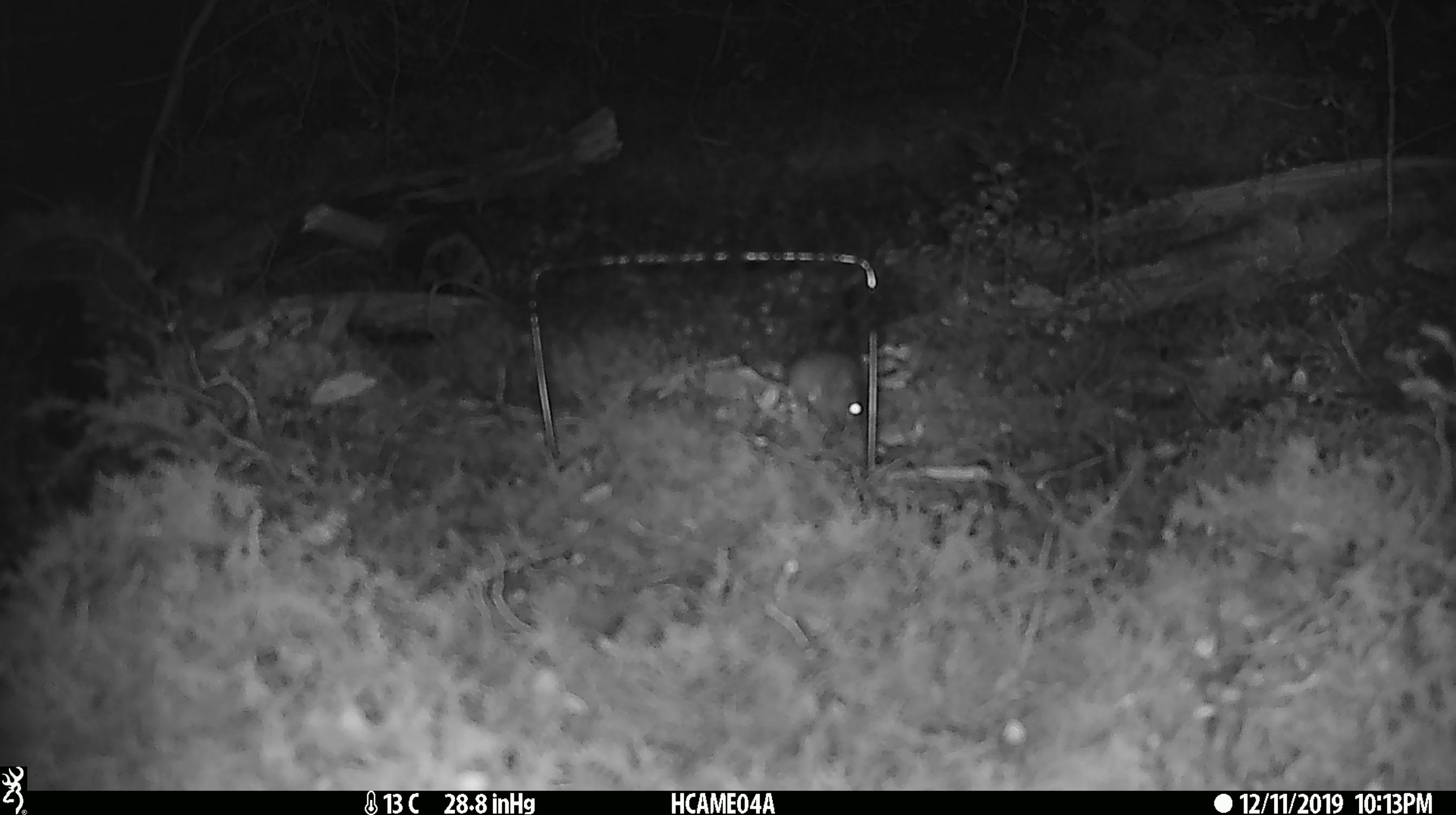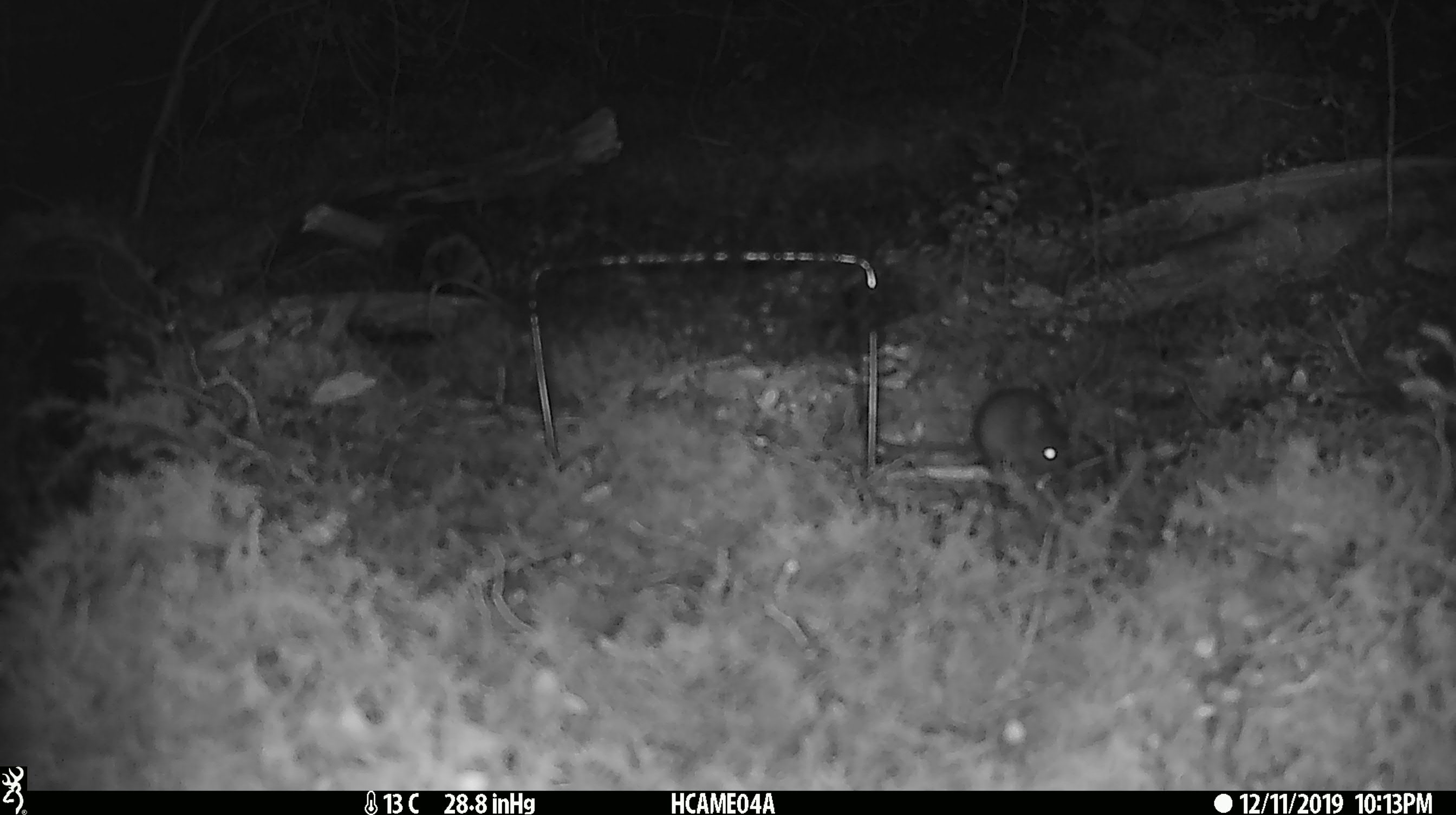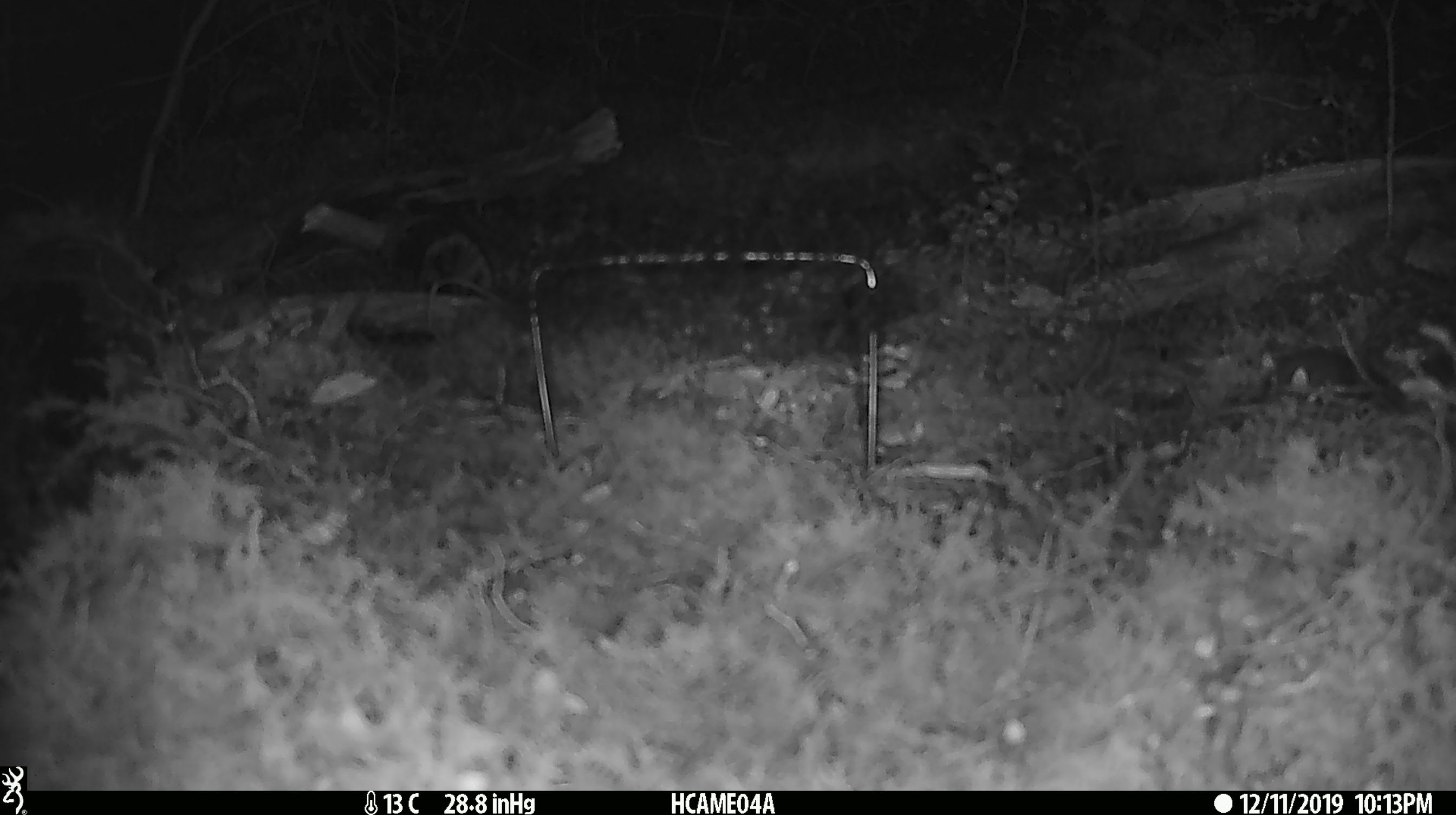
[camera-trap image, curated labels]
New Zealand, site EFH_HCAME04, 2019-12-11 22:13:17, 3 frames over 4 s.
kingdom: Animalia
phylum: Chordata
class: Mammalia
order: Rodentia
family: Muridae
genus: Mus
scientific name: Mus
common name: mouse